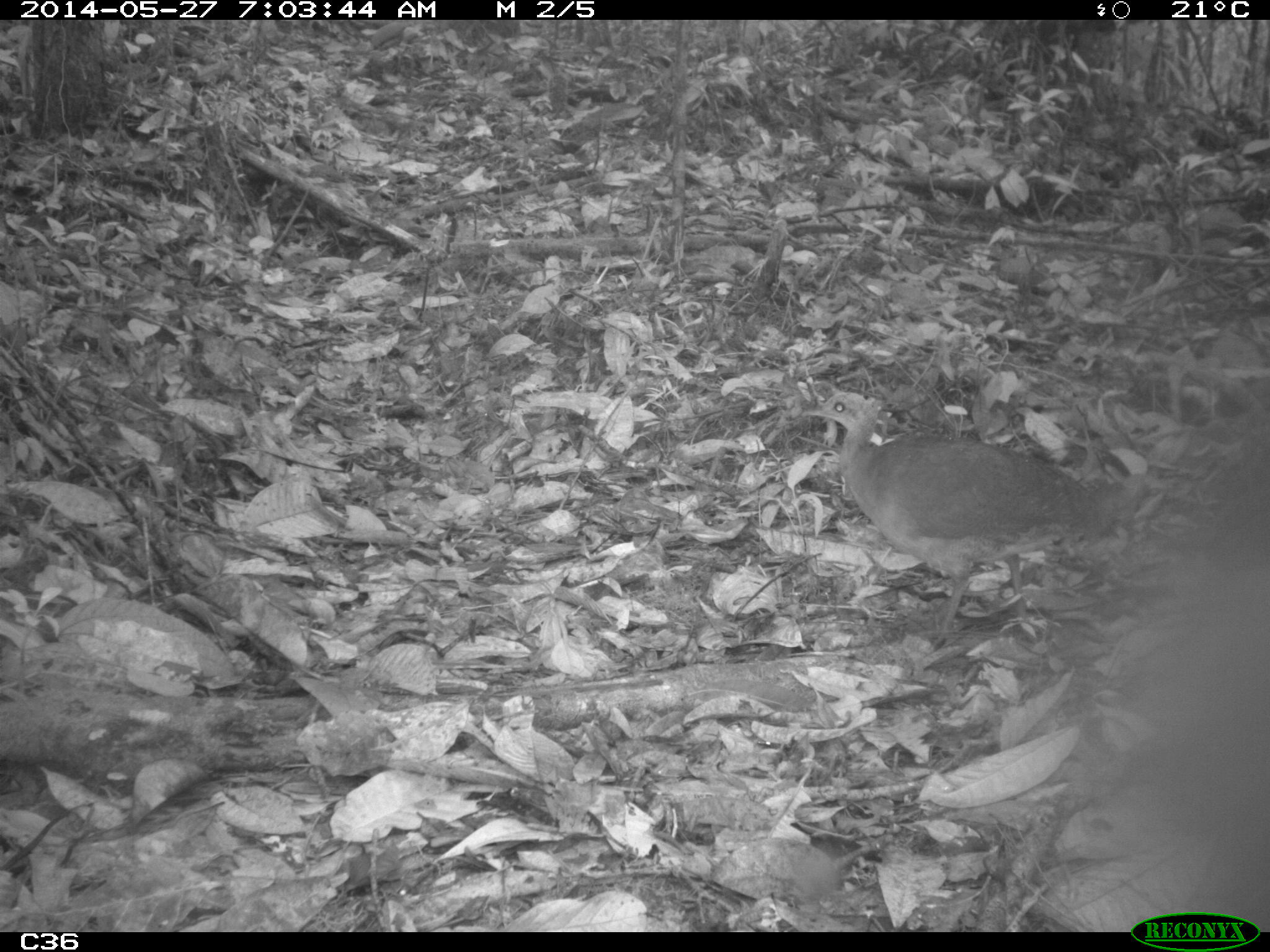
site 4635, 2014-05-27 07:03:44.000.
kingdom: Animalia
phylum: Chordata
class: Aves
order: Tinamiformes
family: Tinamidae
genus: Tinamus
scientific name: Tinamus major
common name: great tinamou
Tinamus major (great tinamou), count 1, age adult.